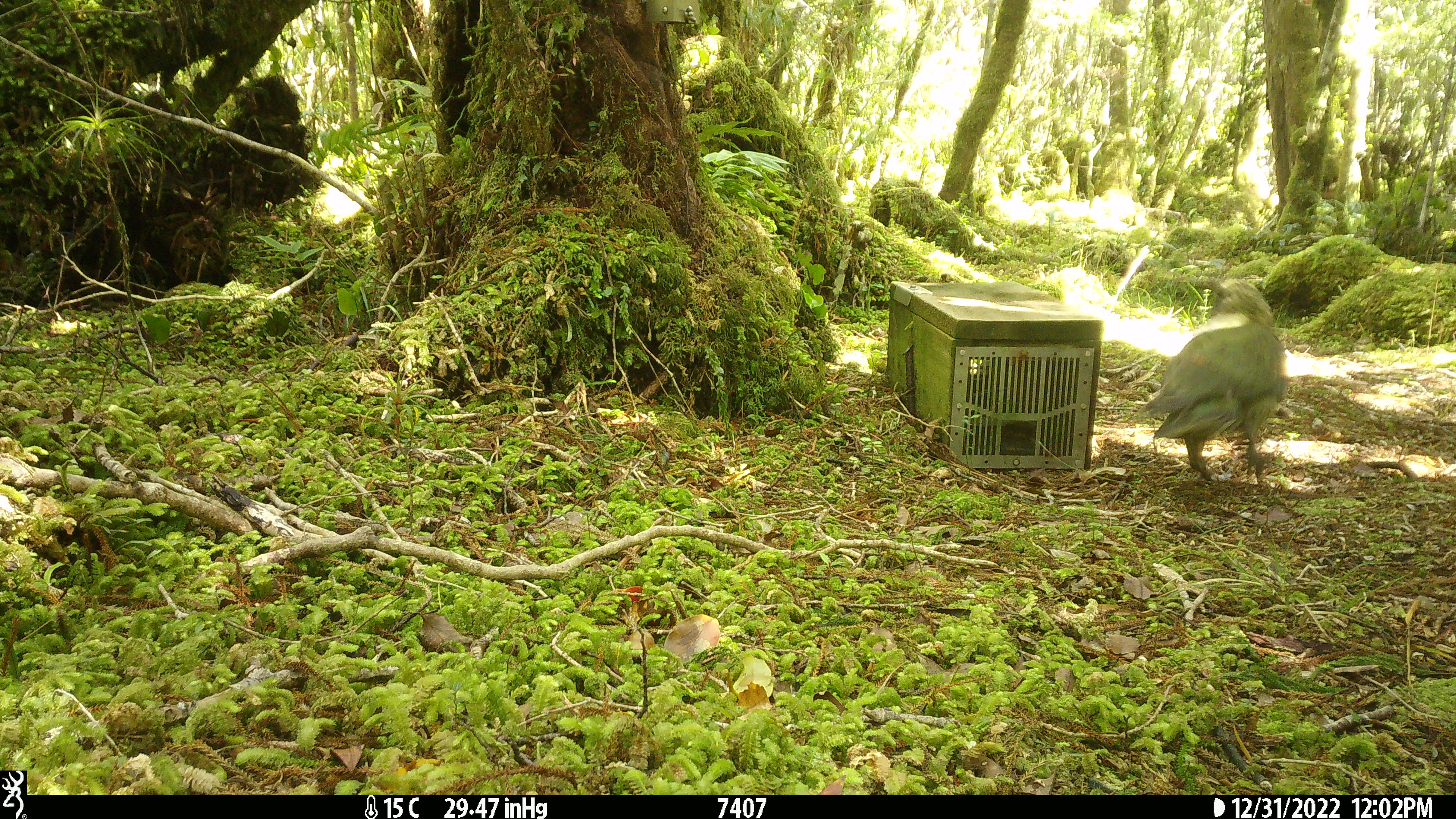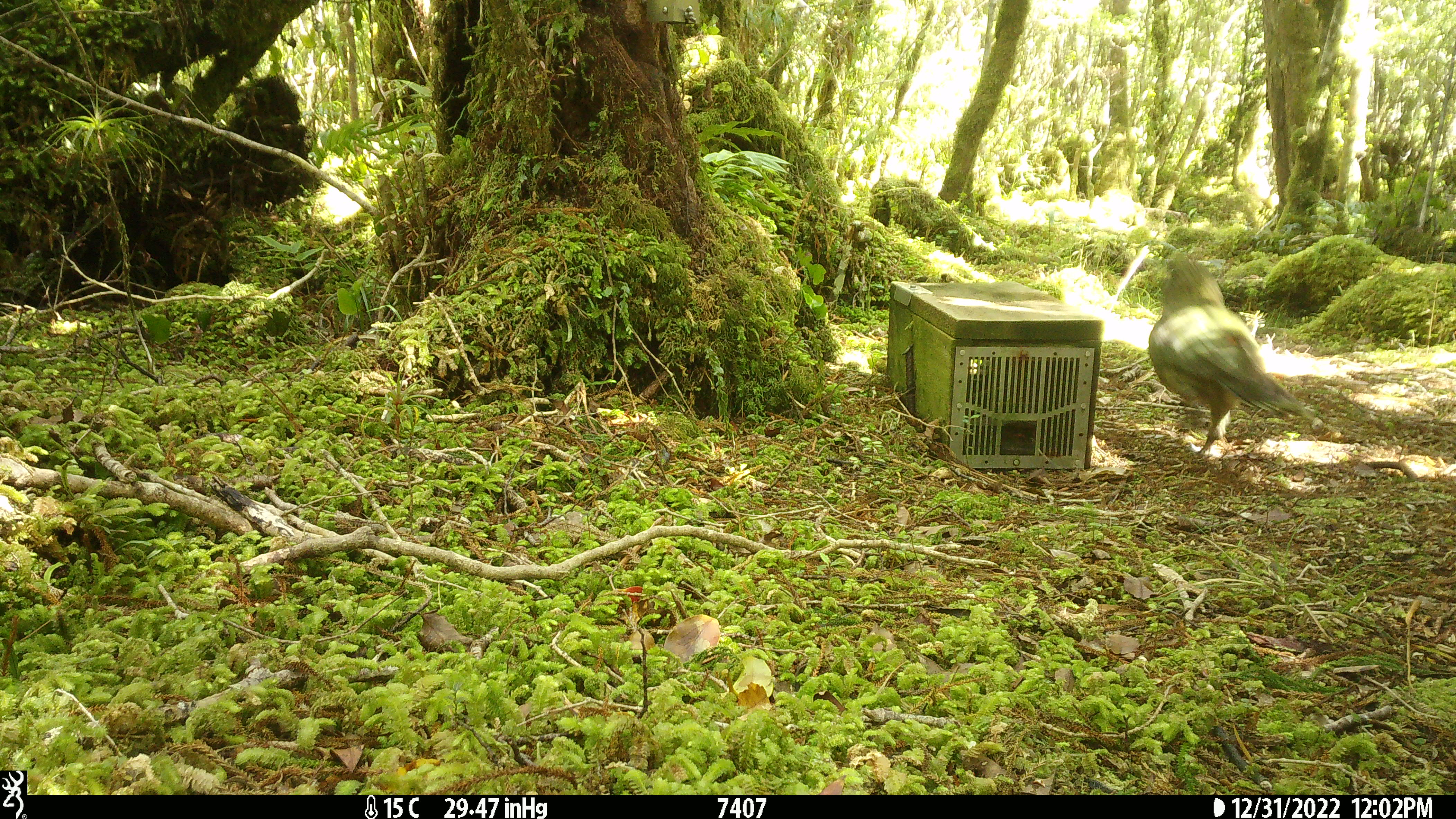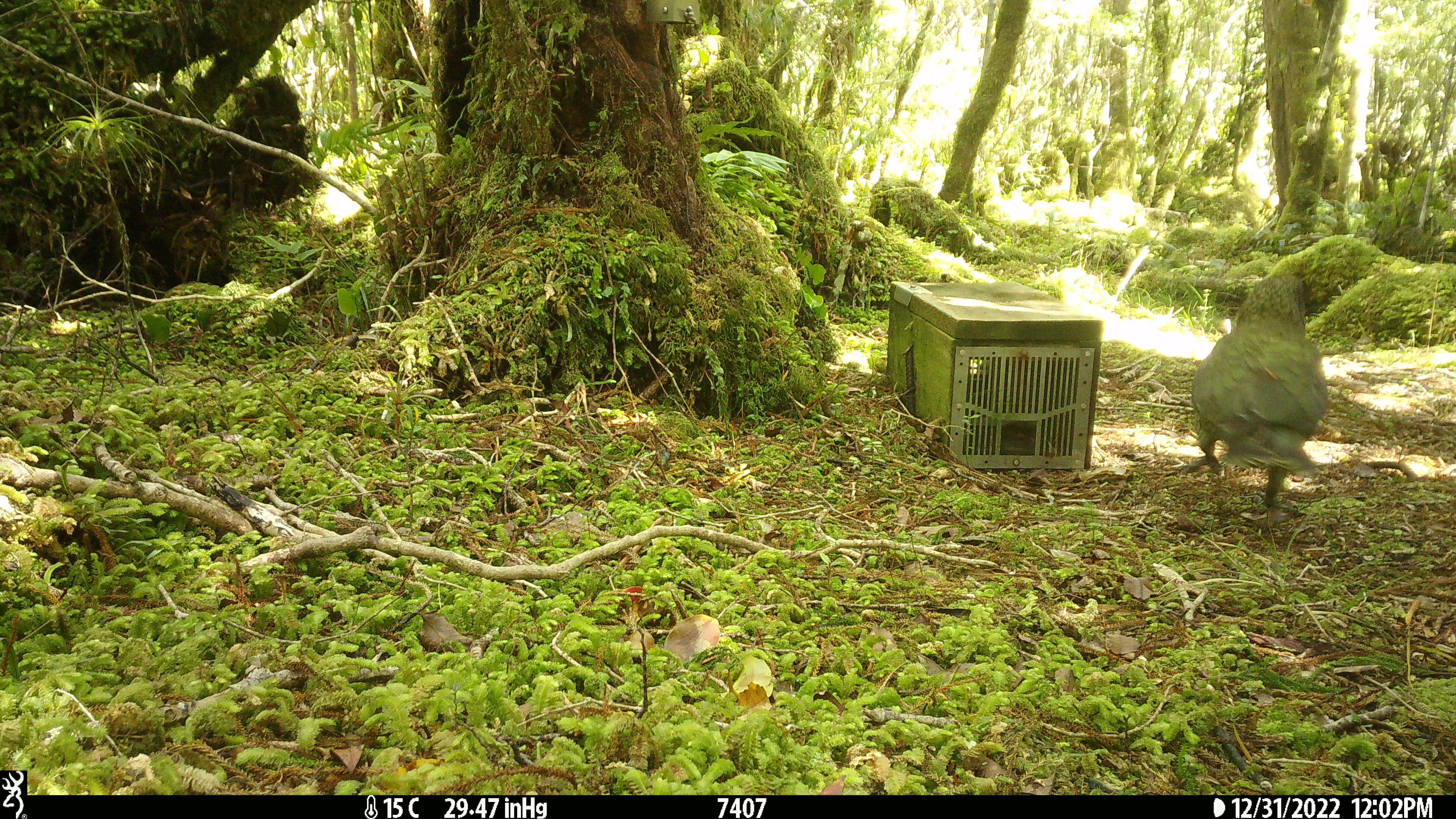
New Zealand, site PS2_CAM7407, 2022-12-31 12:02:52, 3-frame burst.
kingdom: Animalia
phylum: Chordata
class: Aves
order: Psittaciformes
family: Strigopidae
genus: Nestor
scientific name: Nestor notabilis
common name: kea